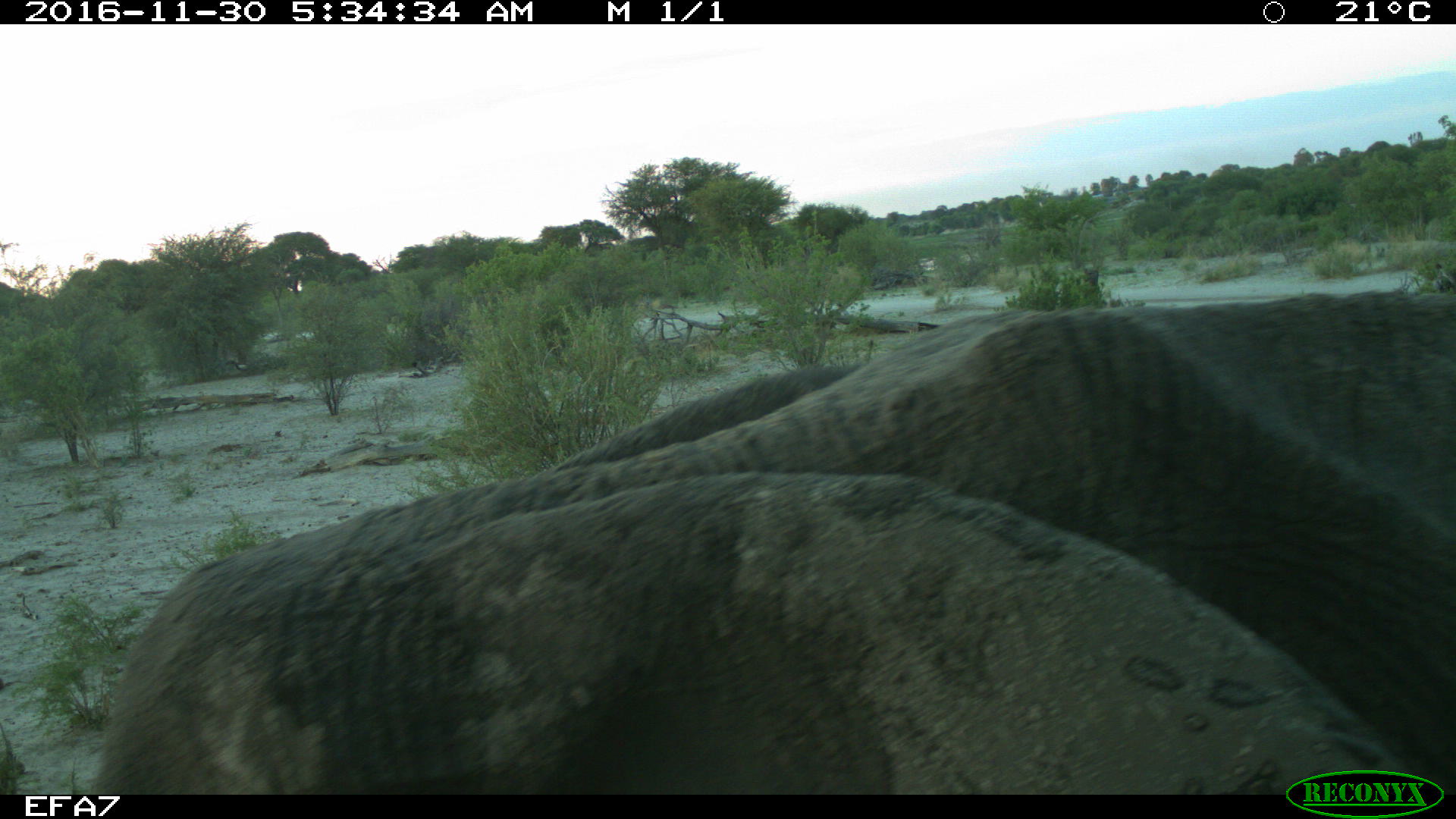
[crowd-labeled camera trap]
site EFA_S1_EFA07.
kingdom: Animalia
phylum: Chordata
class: Mammalia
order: Proboscidea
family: Elephantidae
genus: Loxodonta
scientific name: Loxodonta africana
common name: african bush elephant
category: elephant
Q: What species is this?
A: Elephant (african bush elephant) (Loxodonta africana).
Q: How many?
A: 2.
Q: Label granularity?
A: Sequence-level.